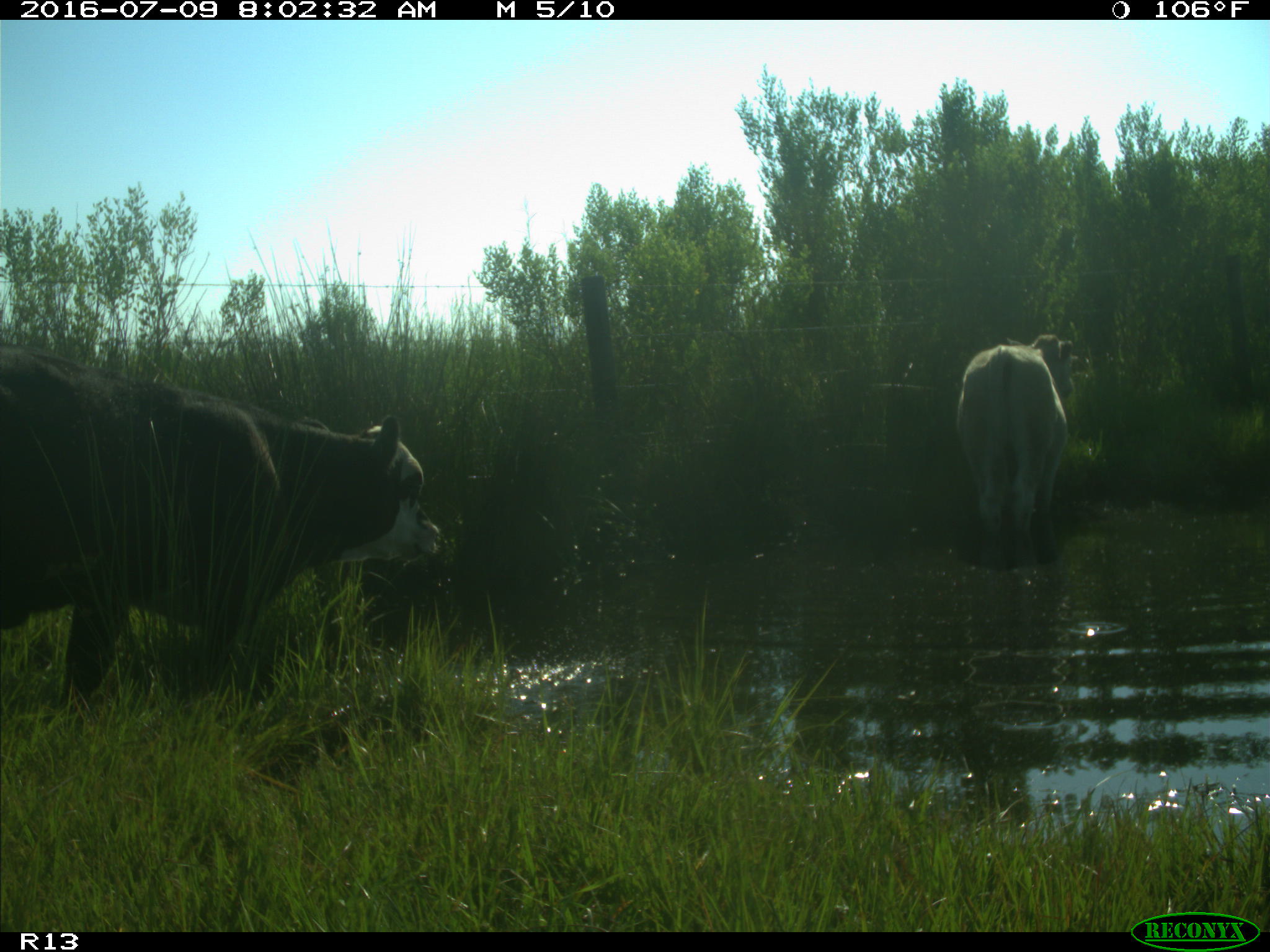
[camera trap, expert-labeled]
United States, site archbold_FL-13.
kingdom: Animalia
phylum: Chordata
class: Mammalia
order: Artiodactyla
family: Bovidae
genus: Bos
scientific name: Bos taurus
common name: domestic cow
Bos taurus (domestic cow).